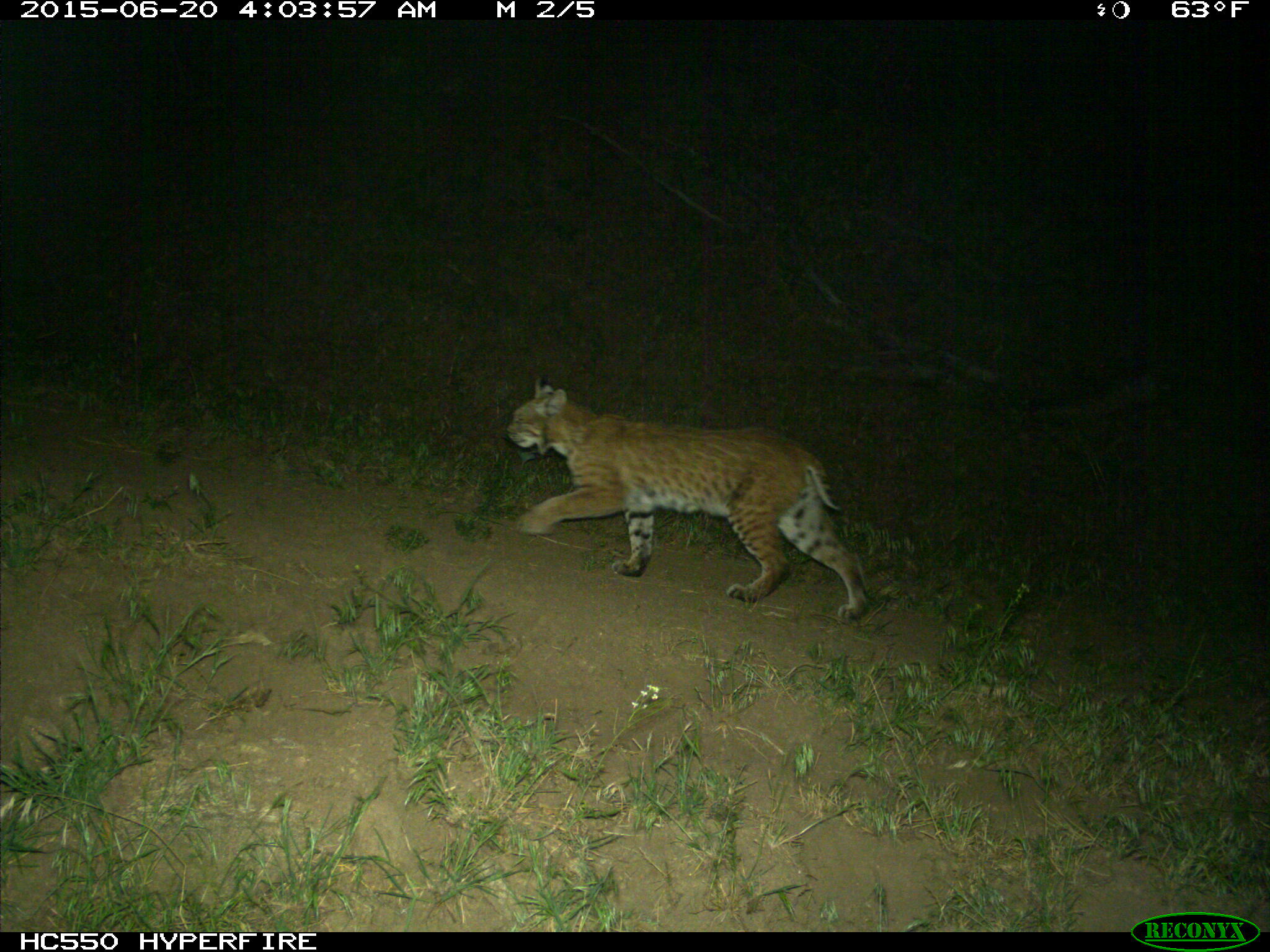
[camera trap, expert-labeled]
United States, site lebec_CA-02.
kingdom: Animalia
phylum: Chordata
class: Mammalia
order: Carnivora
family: Felidae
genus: Lynx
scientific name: Lynx rufus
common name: bobcat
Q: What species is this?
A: Lynx rufus (bobcat).